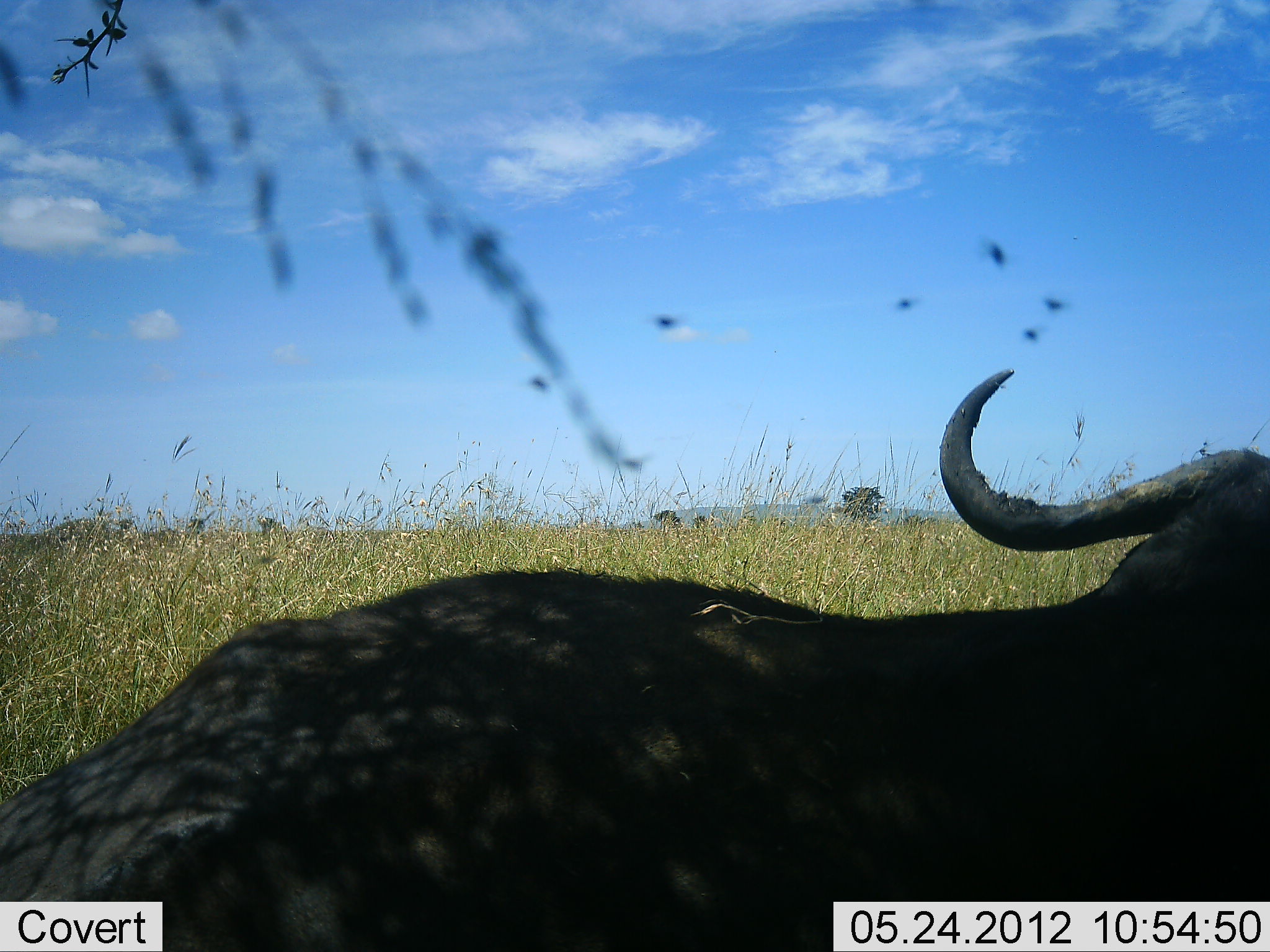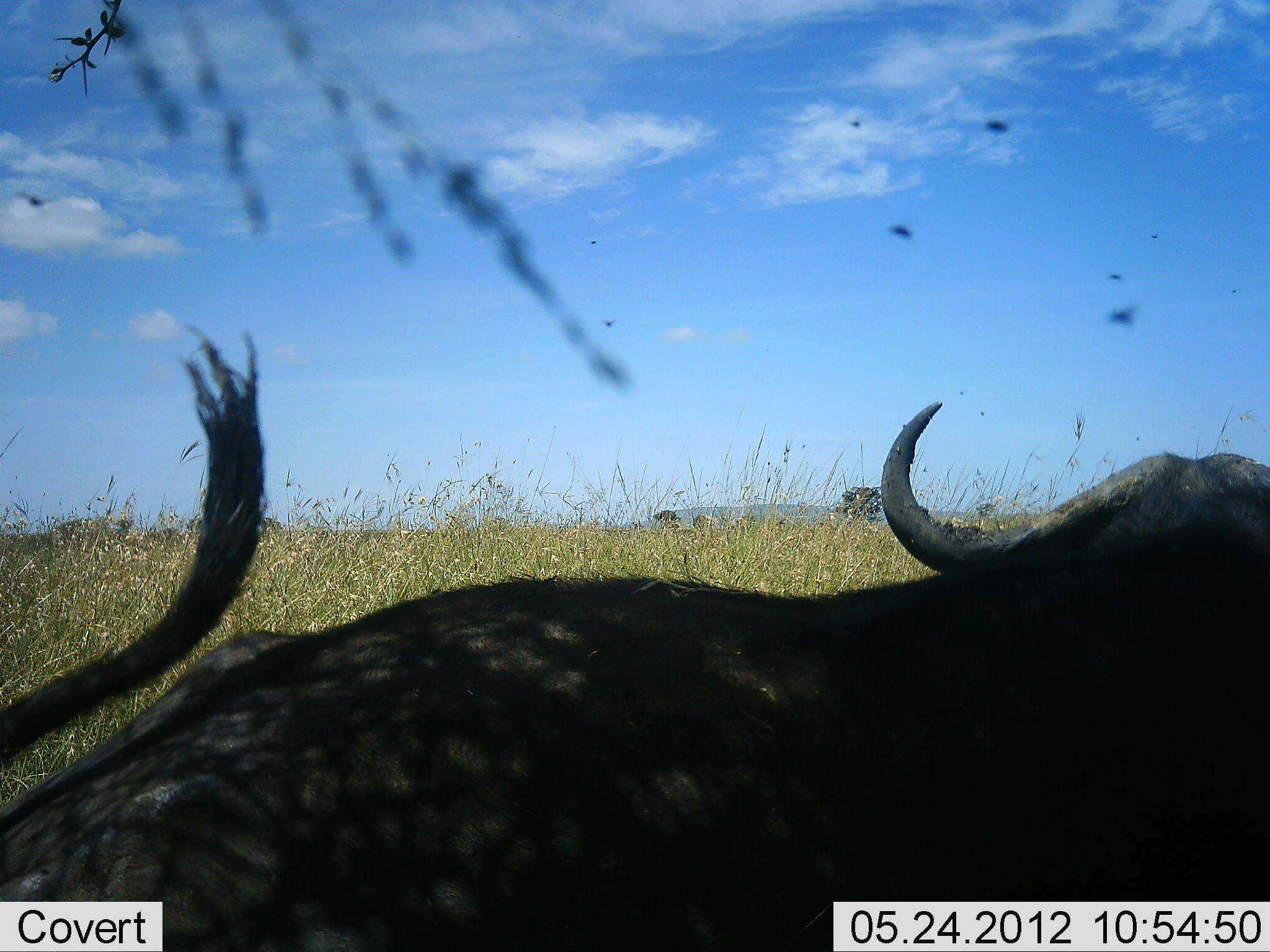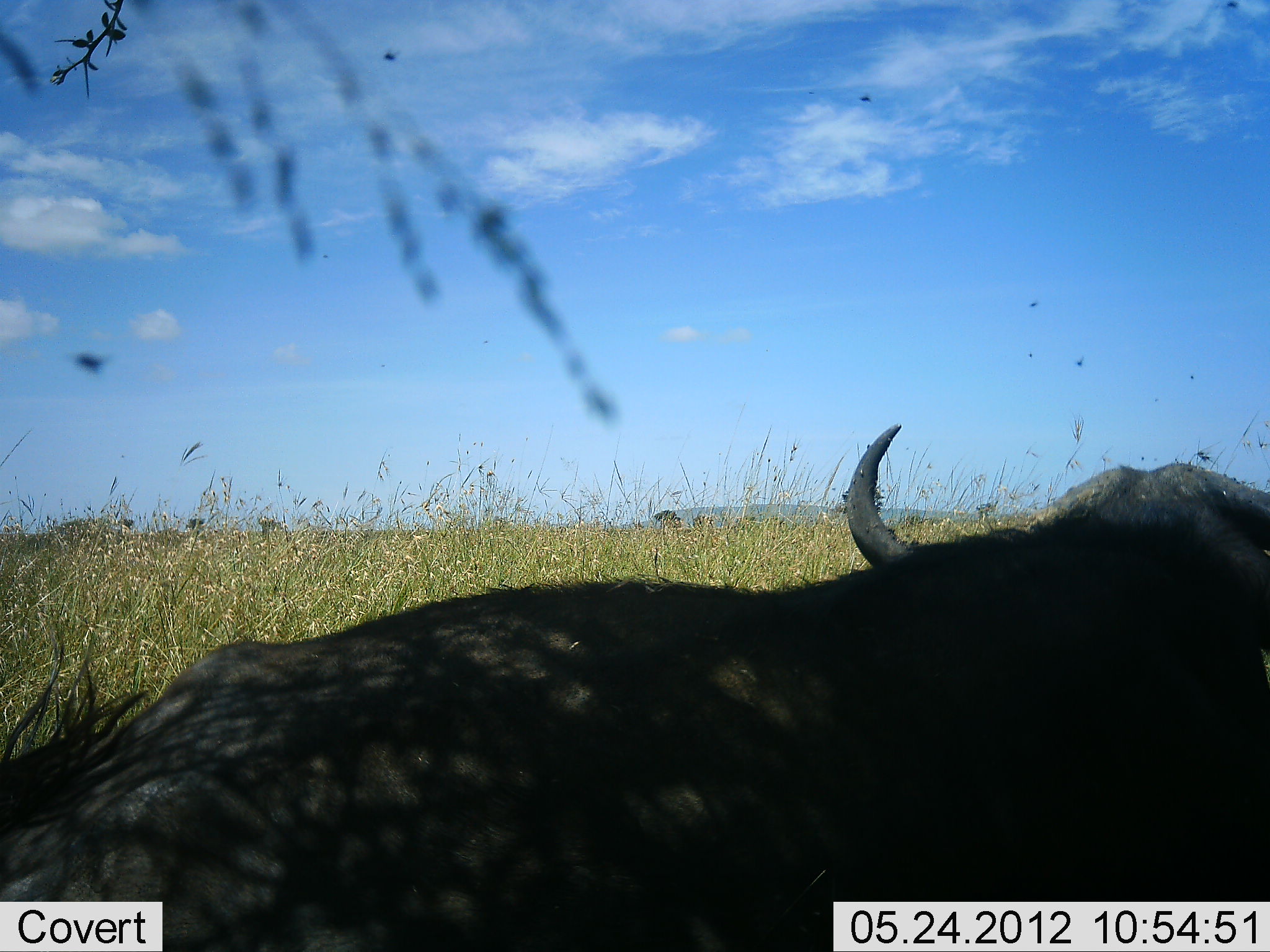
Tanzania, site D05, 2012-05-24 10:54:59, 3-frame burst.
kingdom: Animalia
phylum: Chordata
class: Mammalia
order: Artiodactyla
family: Bovidae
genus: Syncerus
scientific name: Syncerus caffer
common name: cape buffalo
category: buffalo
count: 1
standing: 10%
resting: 80%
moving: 10%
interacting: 0%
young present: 0%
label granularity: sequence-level